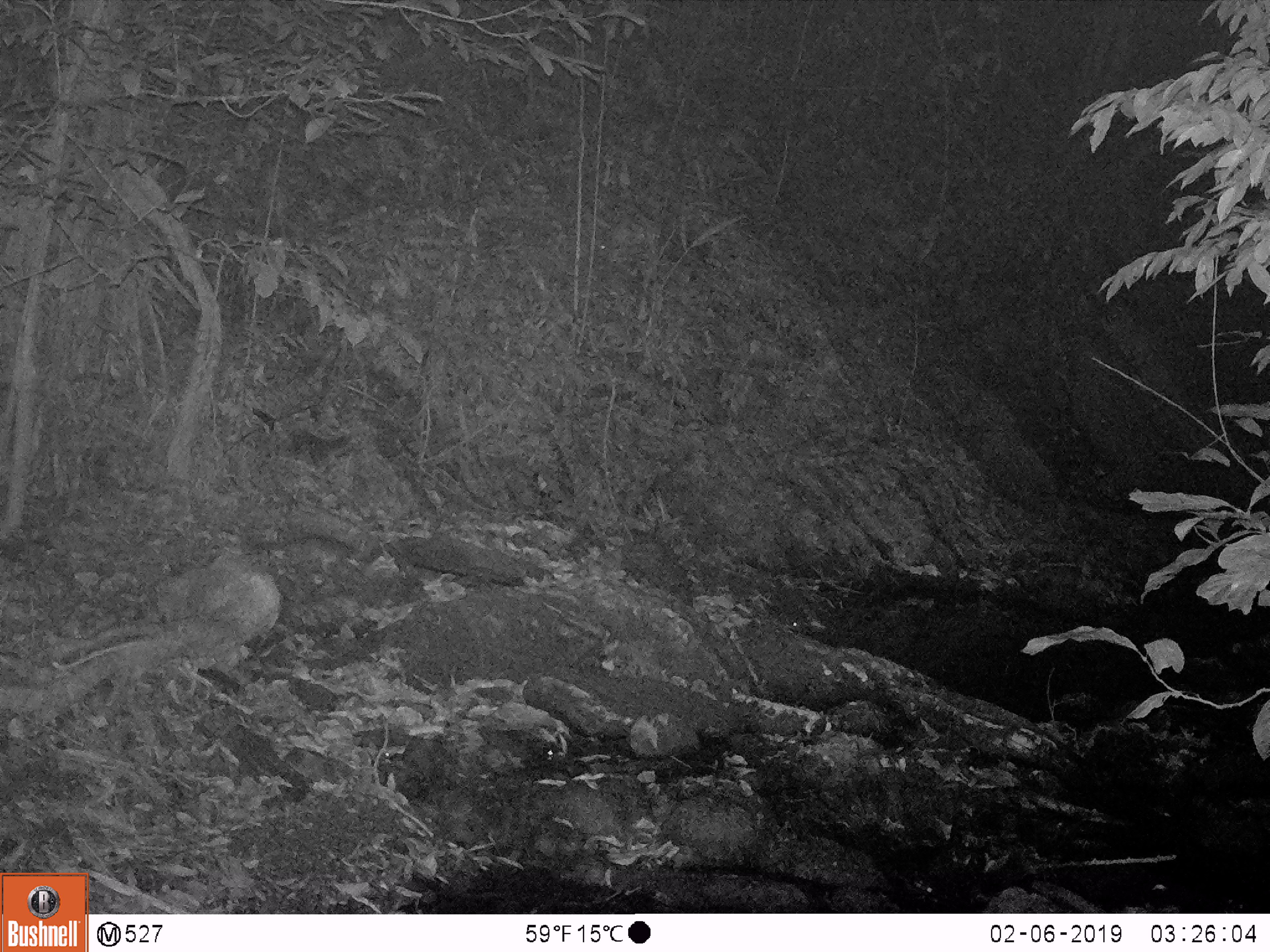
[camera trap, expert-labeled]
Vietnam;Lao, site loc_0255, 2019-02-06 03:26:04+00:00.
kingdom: Animalia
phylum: Chordata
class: Mammalia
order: Carnivora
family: Mustelidae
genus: Melogale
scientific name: Melogale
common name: ferret badger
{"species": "ferret badger (Melogale)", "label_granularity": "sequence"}